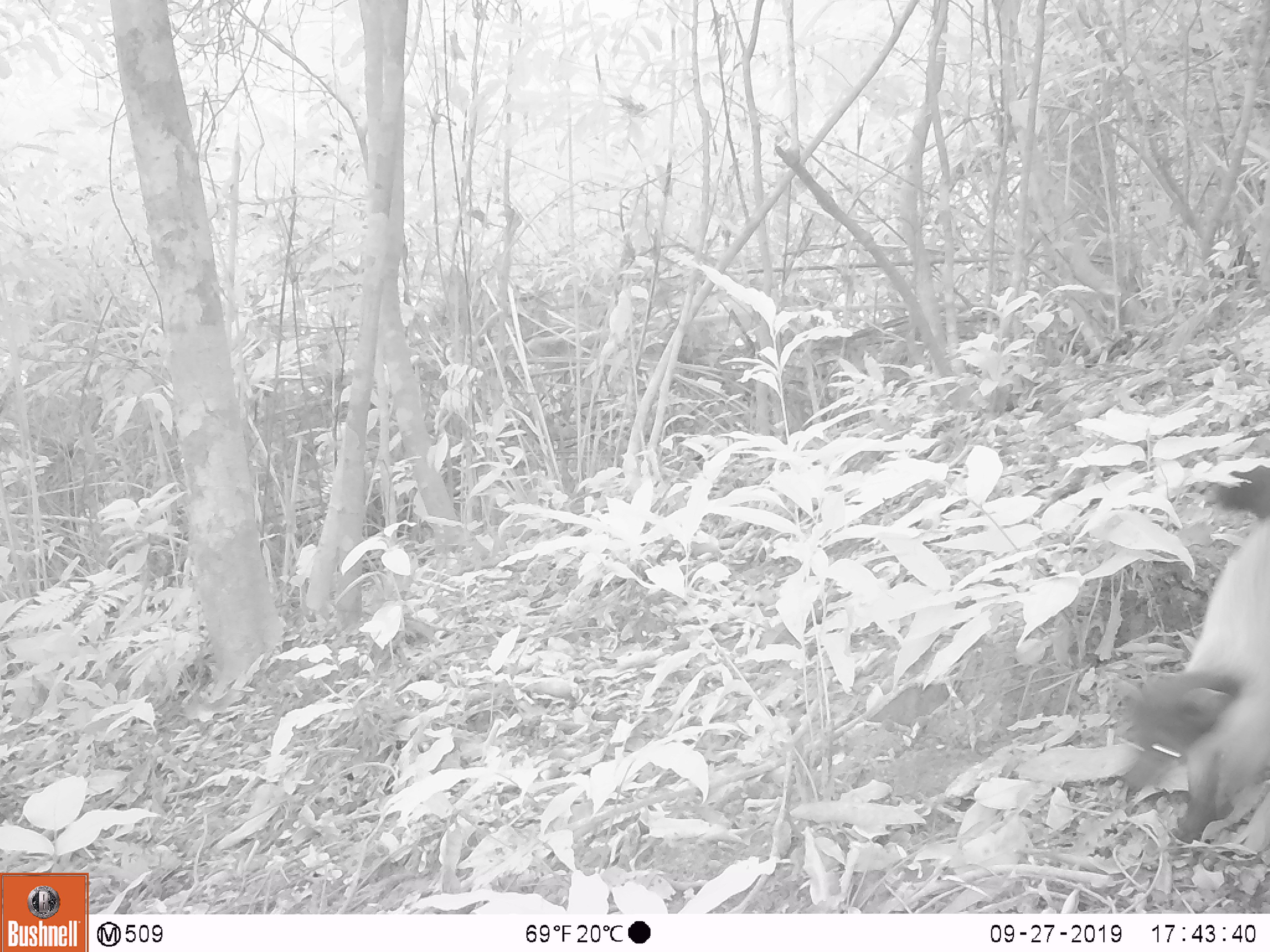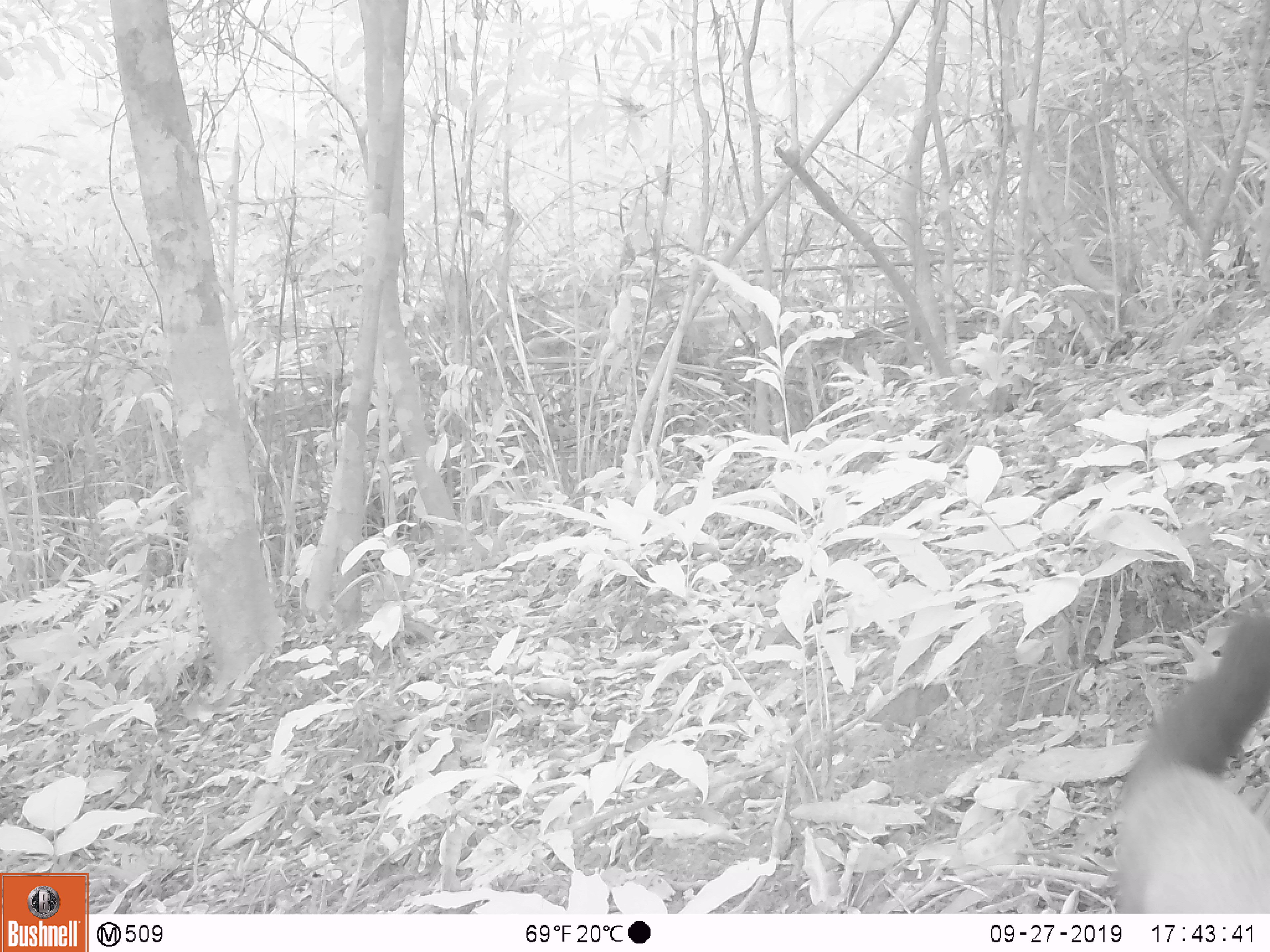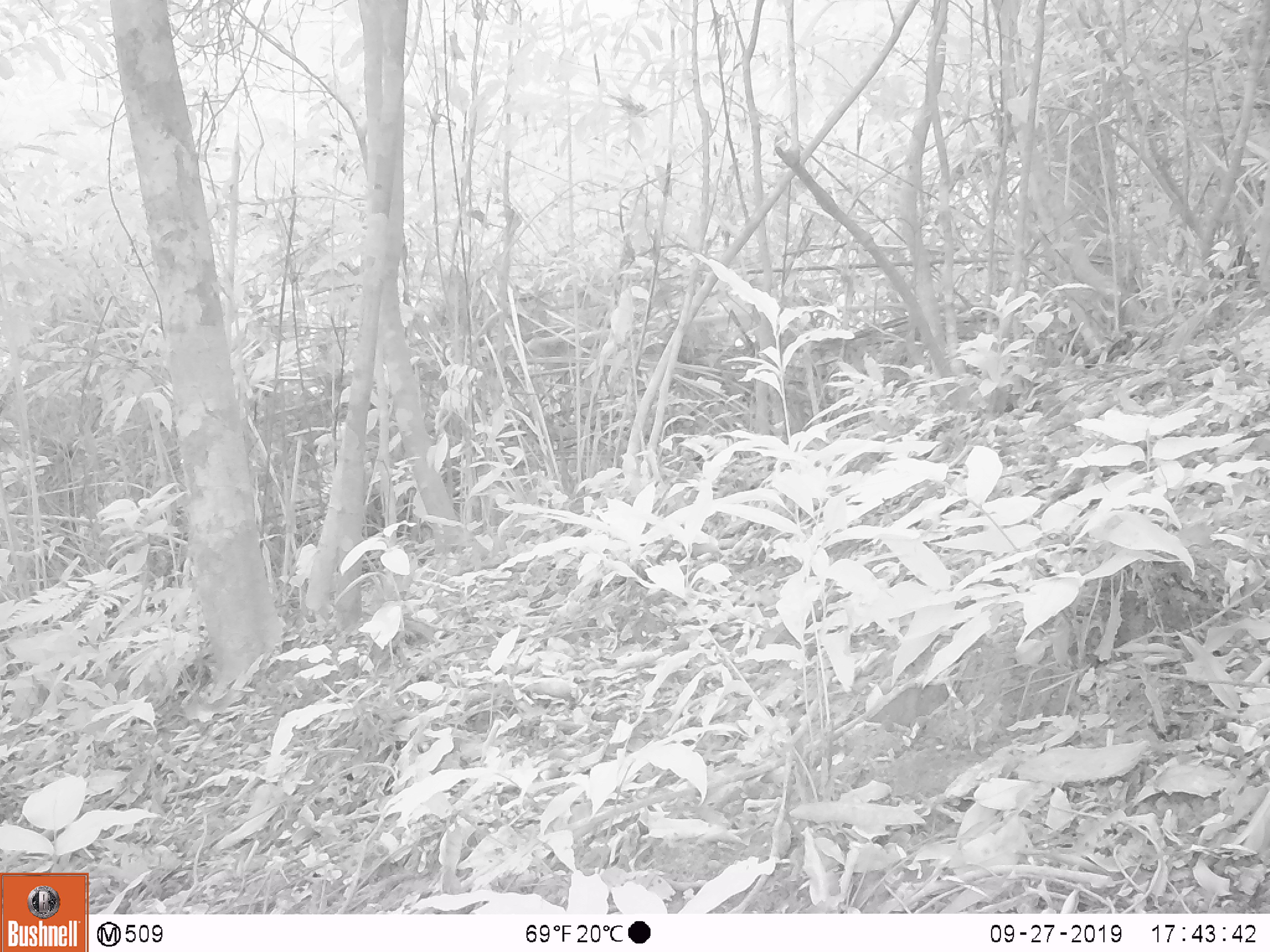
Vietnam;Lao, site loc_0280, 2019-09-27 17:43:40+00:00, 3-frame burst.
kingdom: Animalia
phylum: Chordata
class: Mammalia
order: Carnivora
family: Mustelidae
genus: Martes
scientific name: Martes flavigula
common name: yellow-throated marten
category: yellow throated marten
Yellow throated marten (yellow-throated marten) (Martes flavigula). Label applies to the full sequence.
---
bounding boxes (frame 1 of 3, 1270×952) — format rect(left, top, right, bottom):
yellow throated marten: rect(1119, 461, 1268, 841)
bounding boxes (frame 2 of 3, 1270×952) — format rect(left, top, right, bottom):
yellow throated marten: rect(1110, 609, 1267, 908)